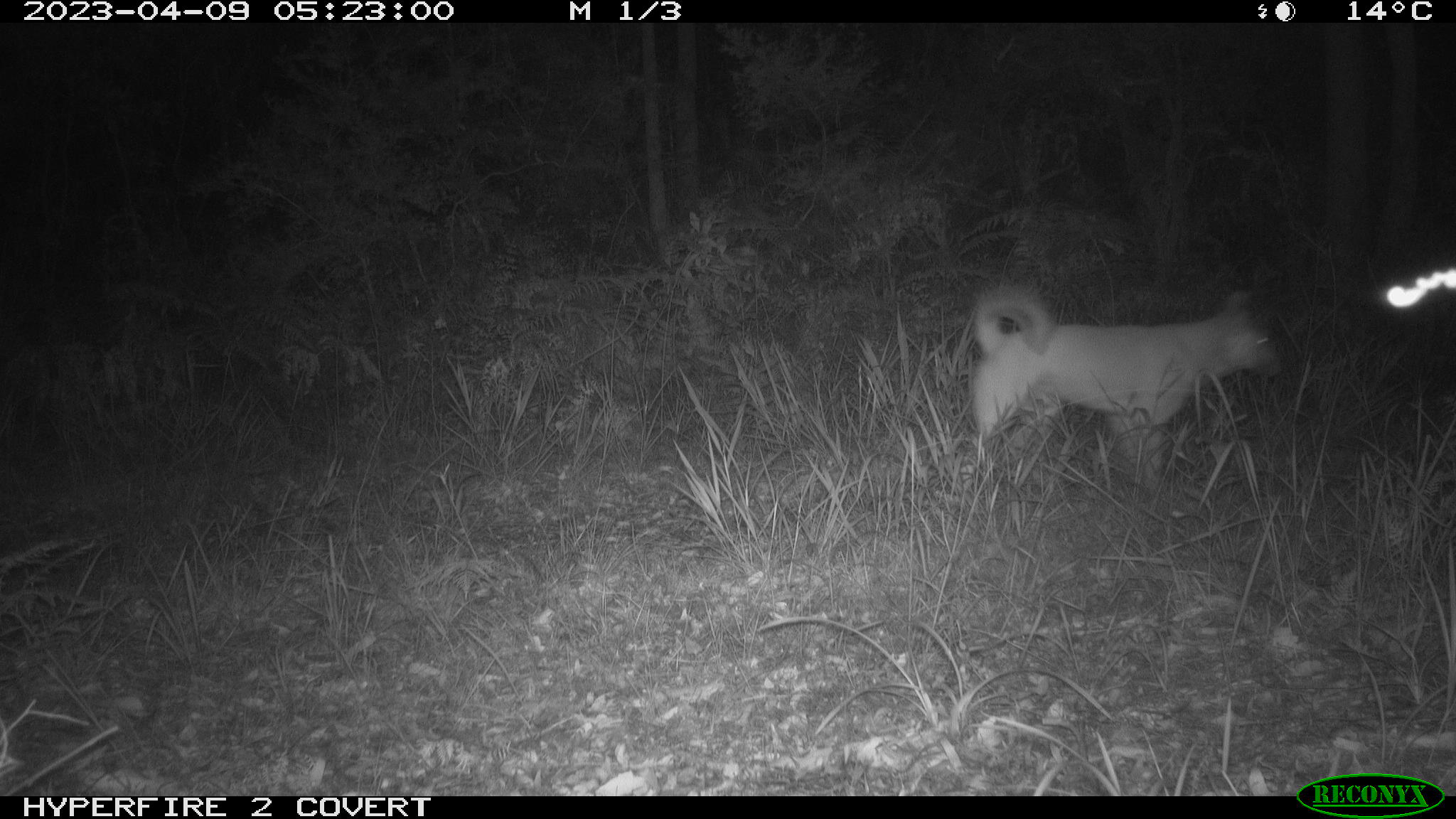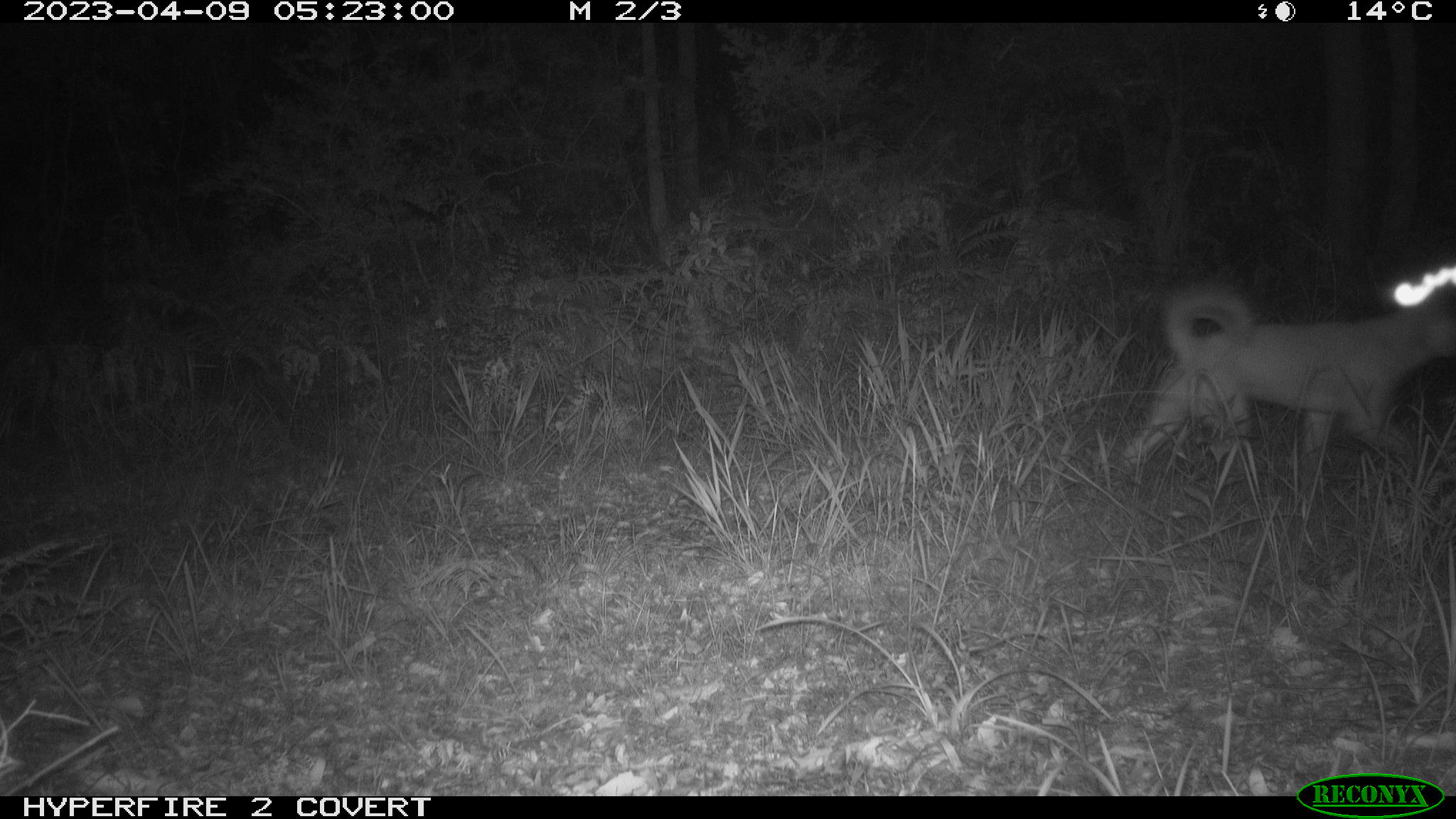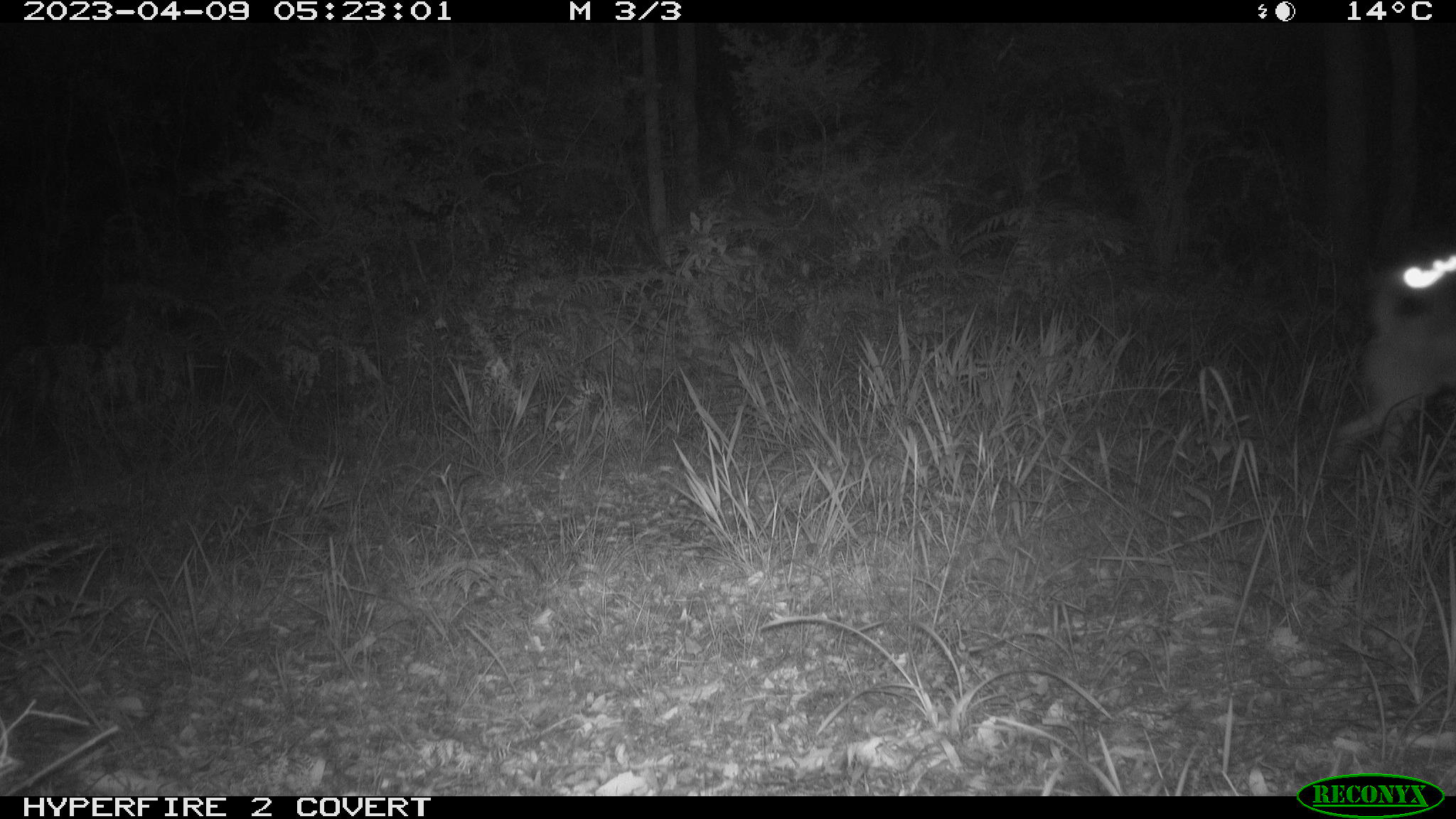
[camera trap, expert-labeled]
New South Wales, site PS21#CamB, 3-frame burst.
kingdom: Animalia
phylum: Chordata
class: Mammalia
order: Carnivora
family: Canidae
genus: Canis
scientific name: Canis familiaris dingo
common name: dingo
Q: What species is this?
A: Dingo (Canis familiaris dingo).